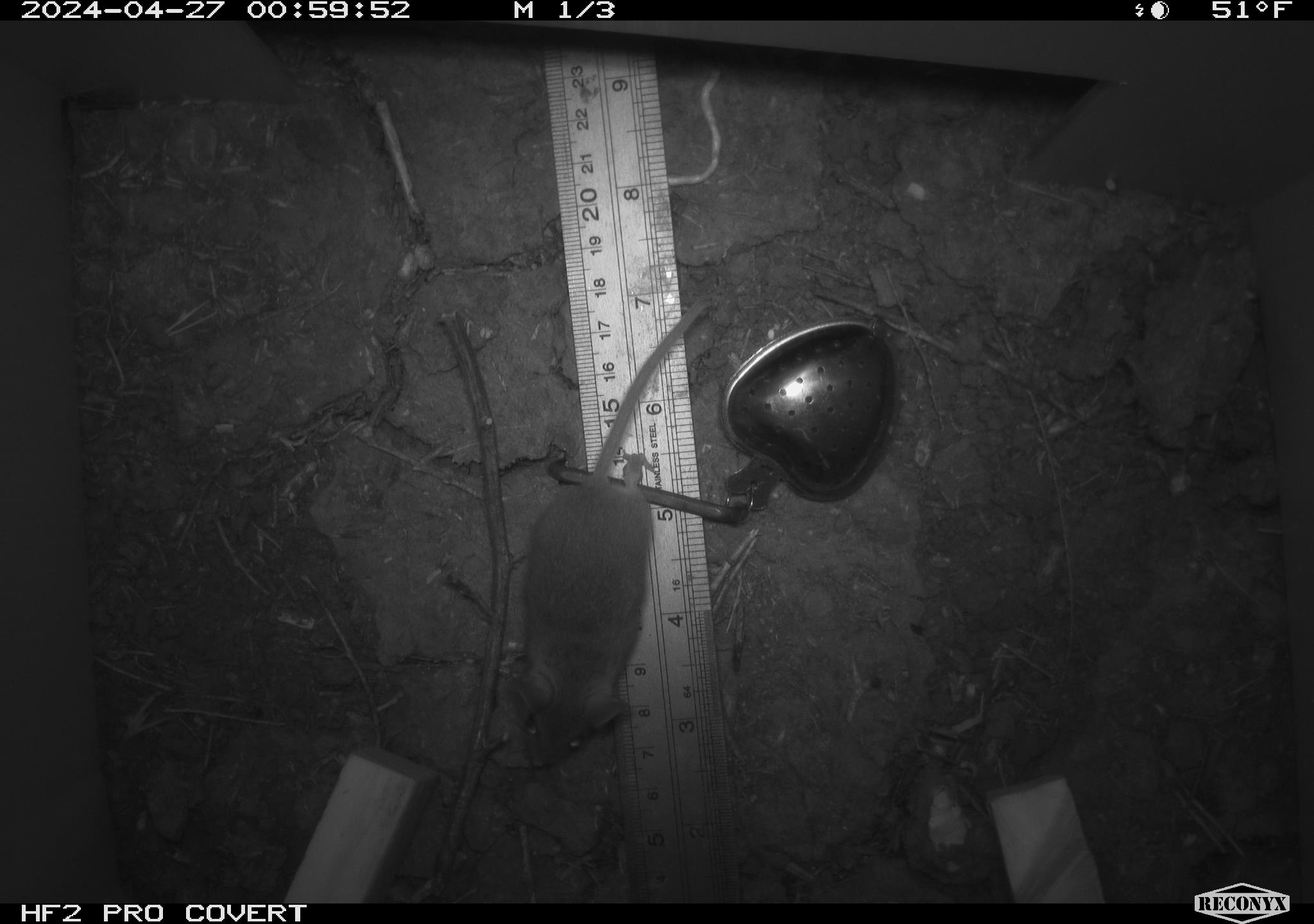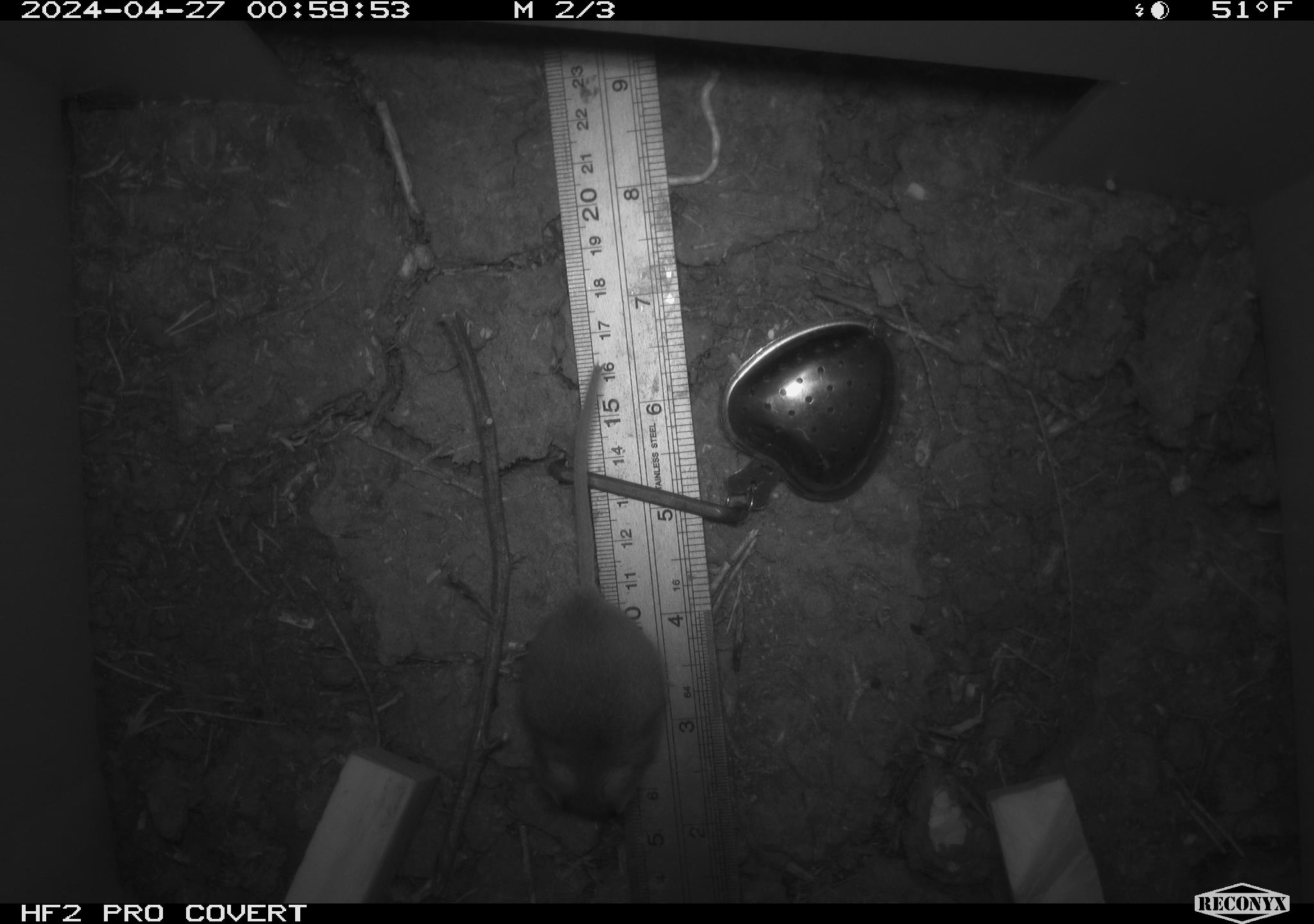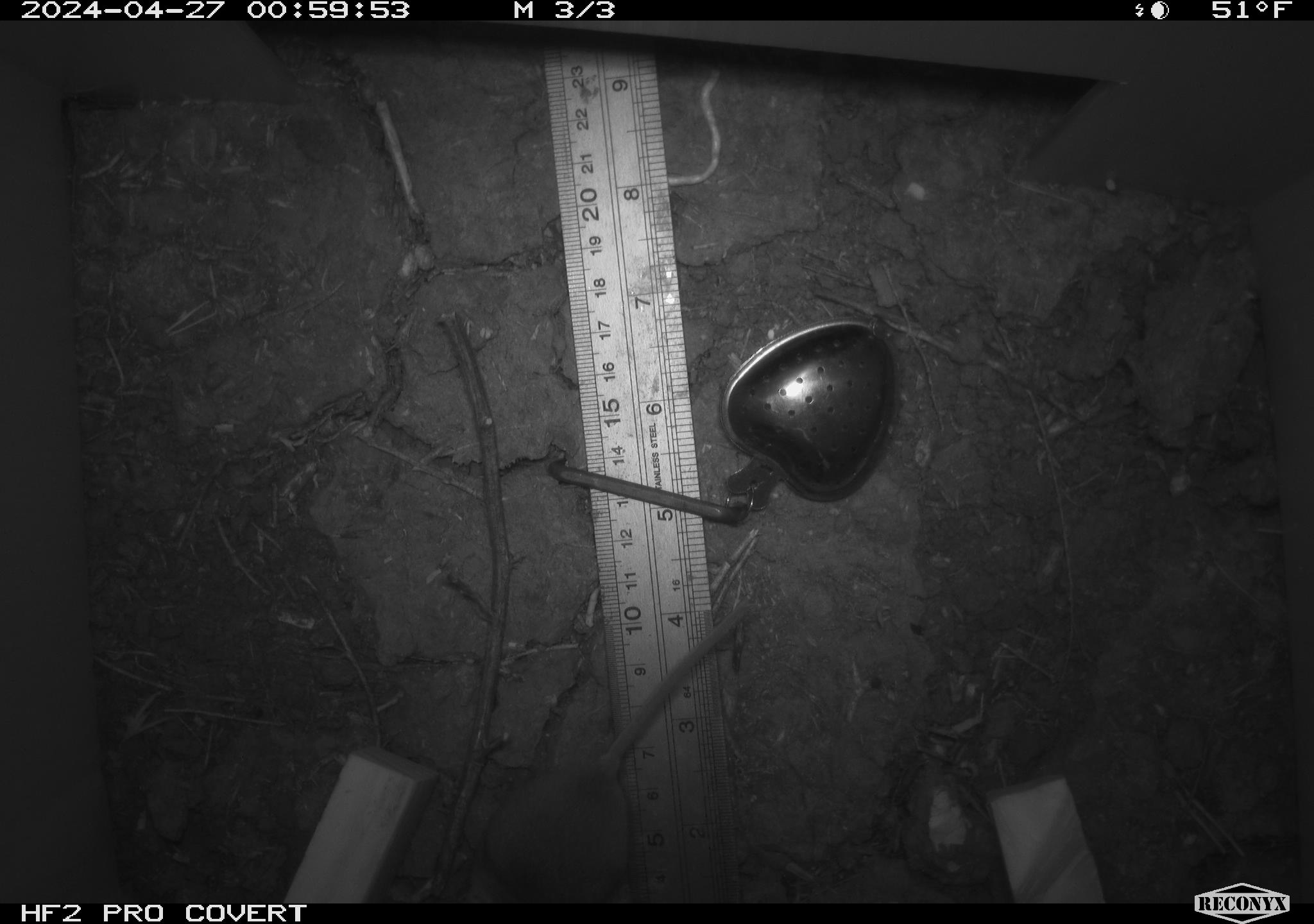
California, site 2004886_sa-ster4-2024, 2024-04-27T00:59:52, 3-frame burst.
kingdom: Animalia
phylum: Chordata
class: Mammalia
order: Rodentia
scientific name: Rodentia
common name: mouse species